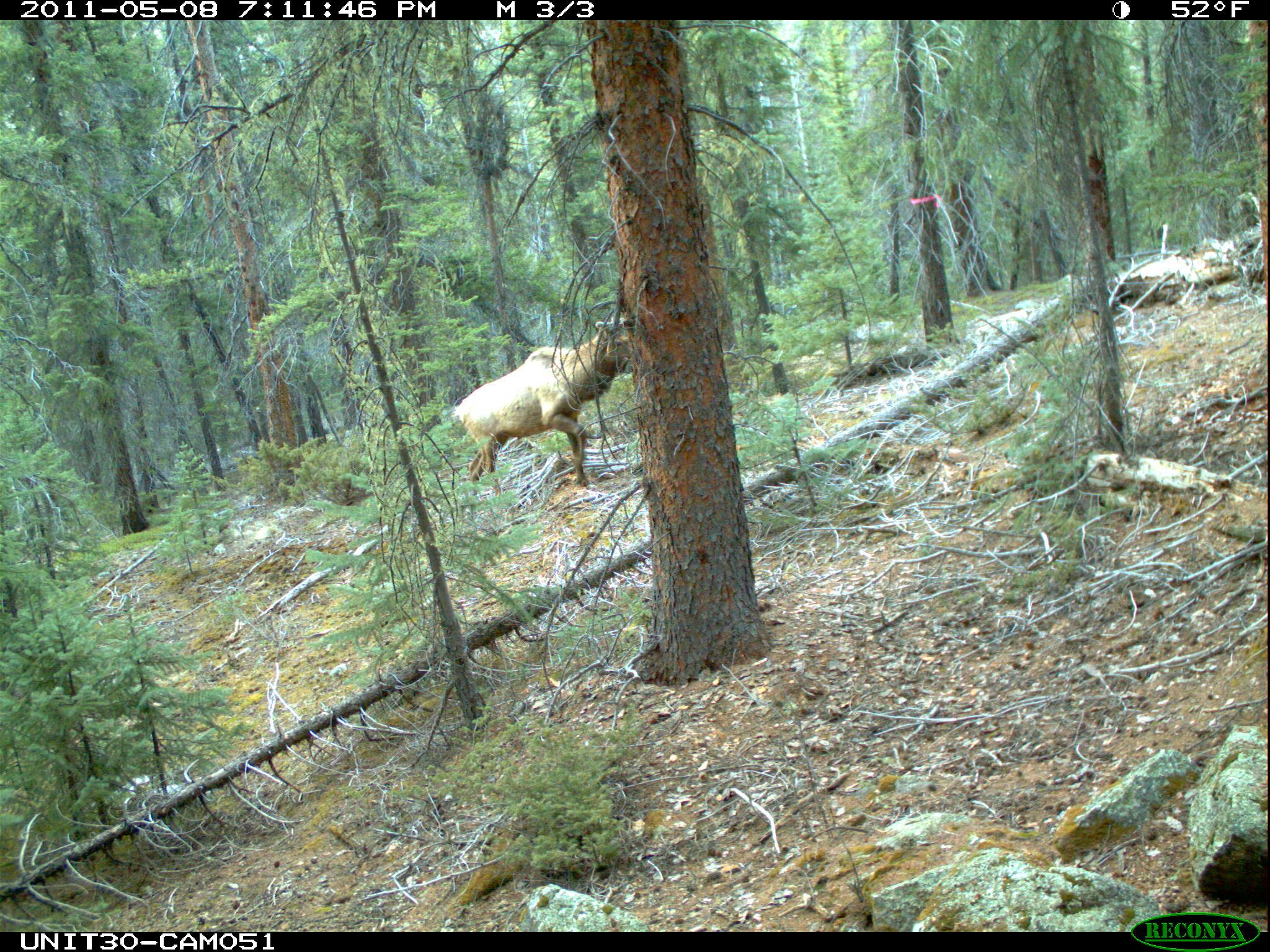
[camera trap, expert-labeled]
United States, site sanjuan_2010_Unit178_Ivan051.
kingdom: Animalia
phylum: Chordata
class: Mammalia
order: Artiodactyla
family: Cervidae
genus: Cervus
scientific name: Cervus elaphus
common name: red deer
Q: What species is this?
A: Cervus elaphus (red deer).